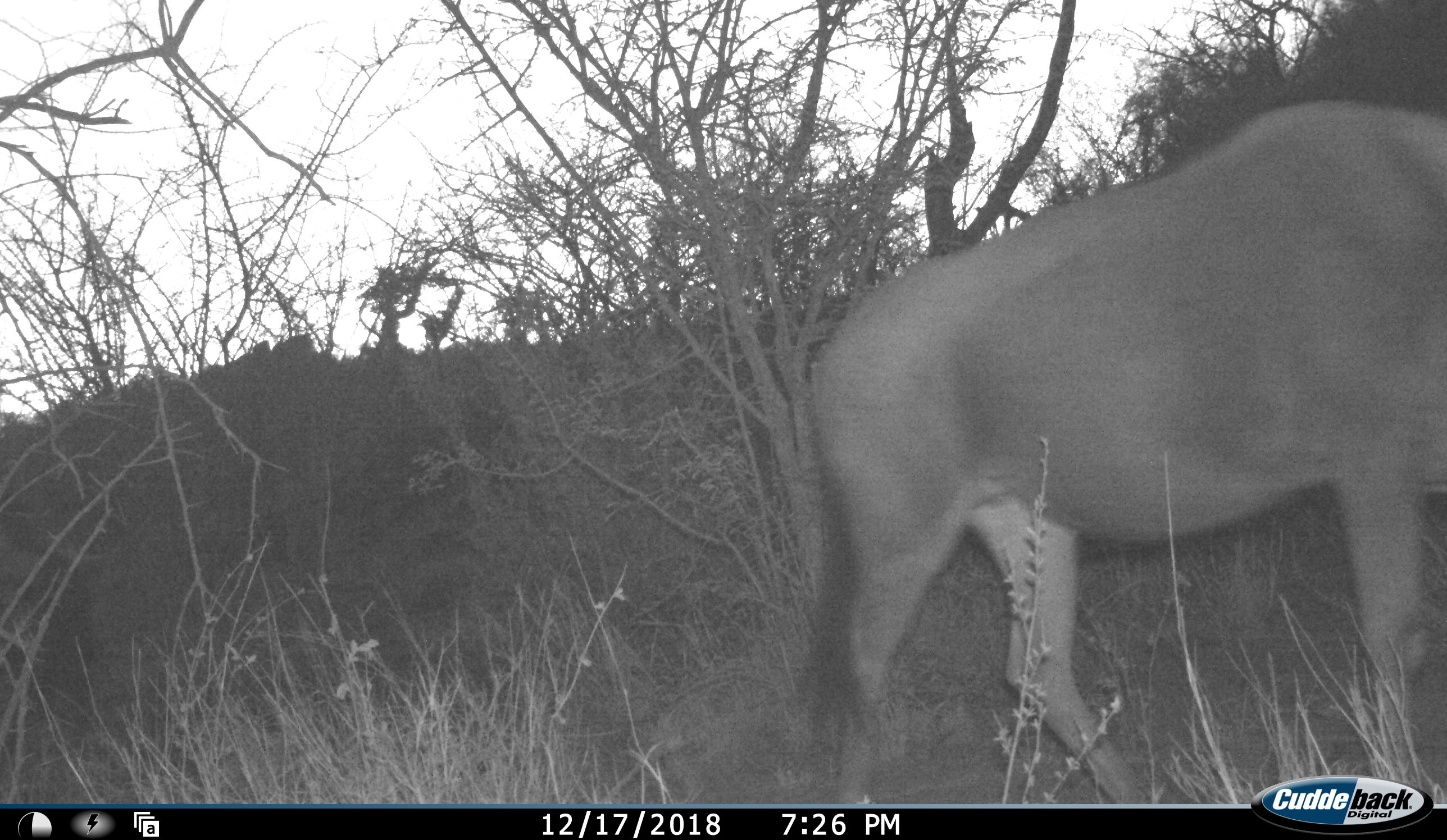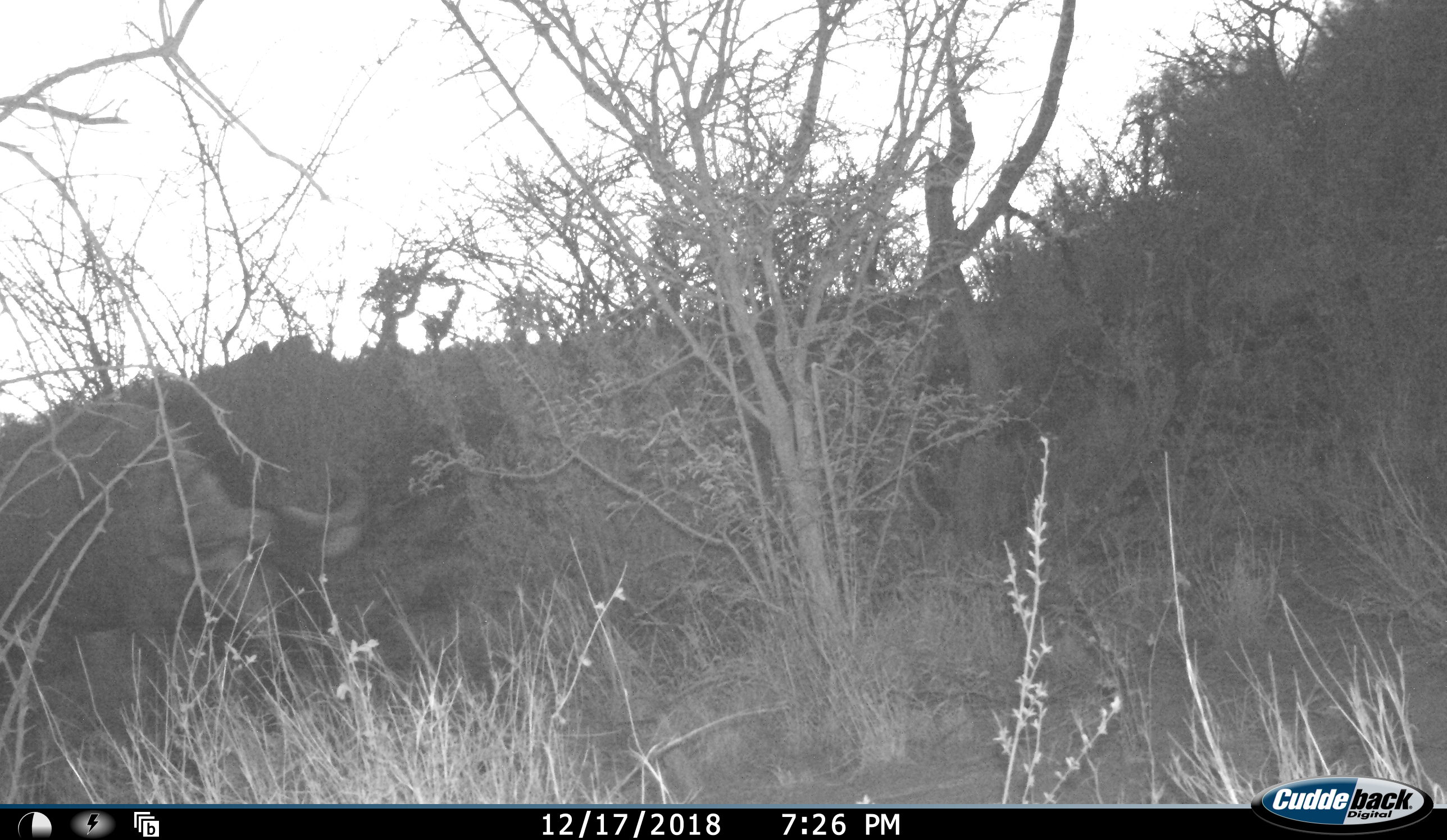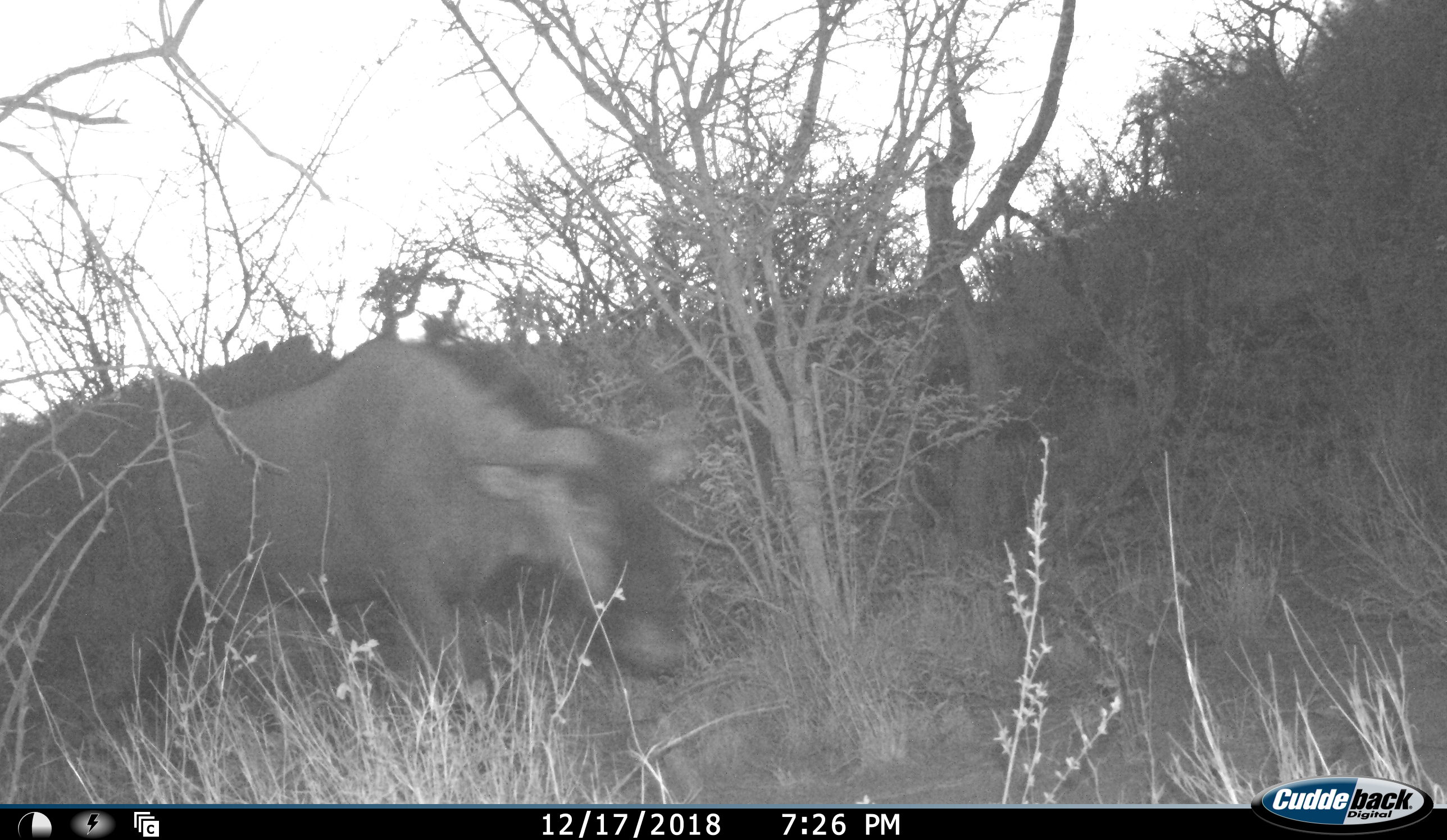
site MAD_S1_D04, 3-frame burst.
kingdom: Animalia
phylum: Chordata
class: Mammalia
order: Artiodactyla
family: Bovidae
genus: Connochaetes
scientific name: Connochaetes taurinus taurinus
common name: blue wildebeest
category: wildebeestblue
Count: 2.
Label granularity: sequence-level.